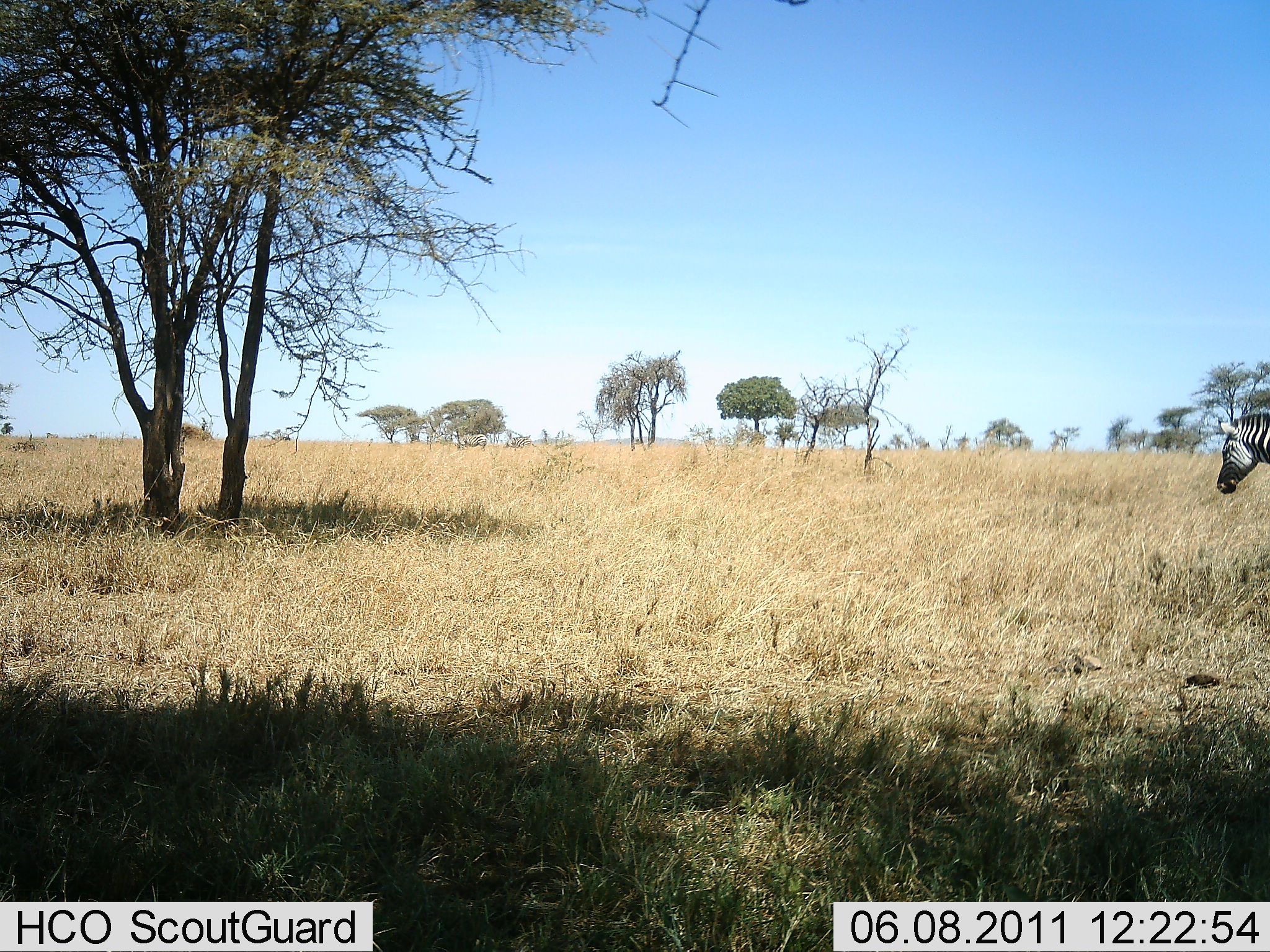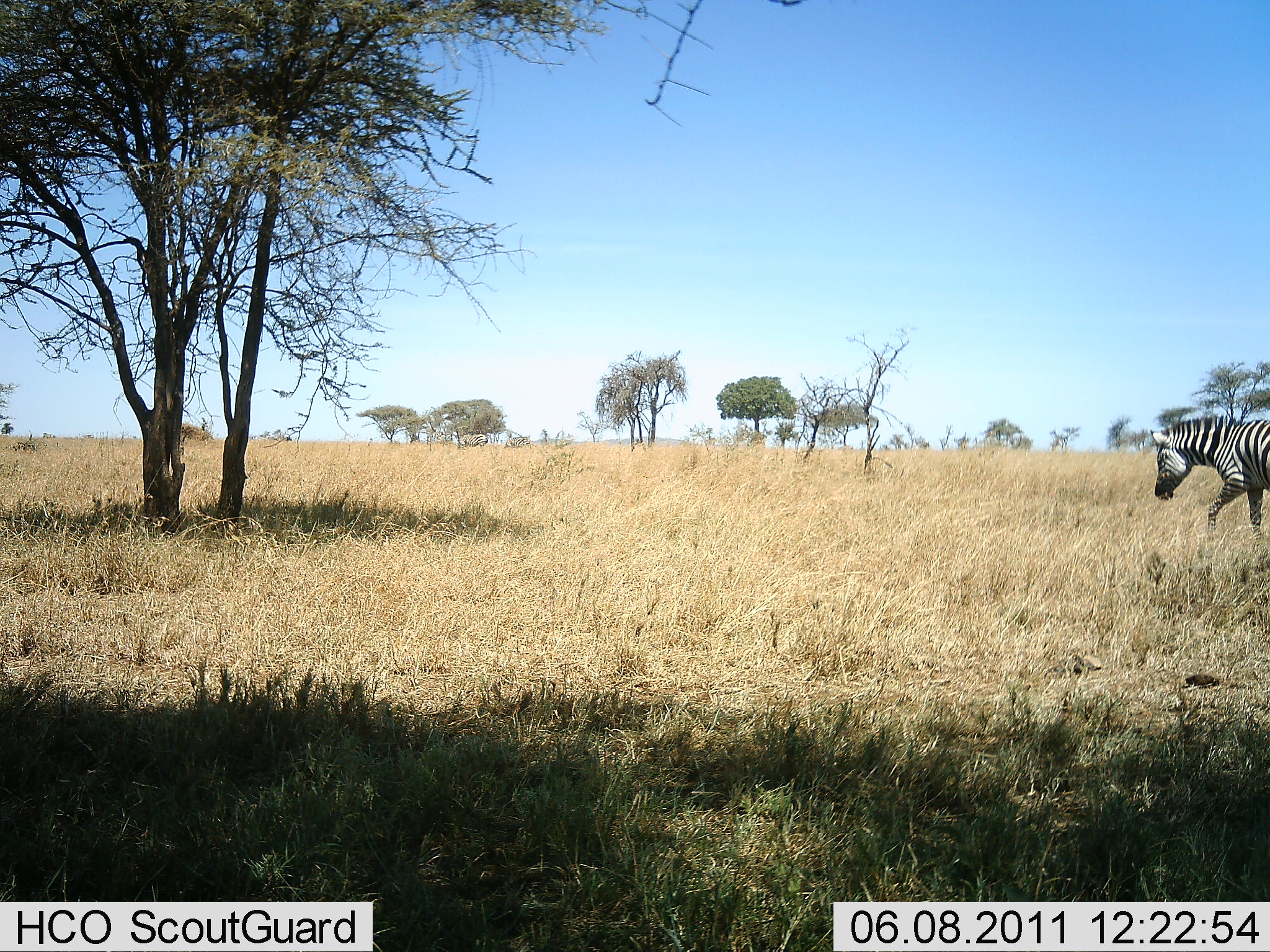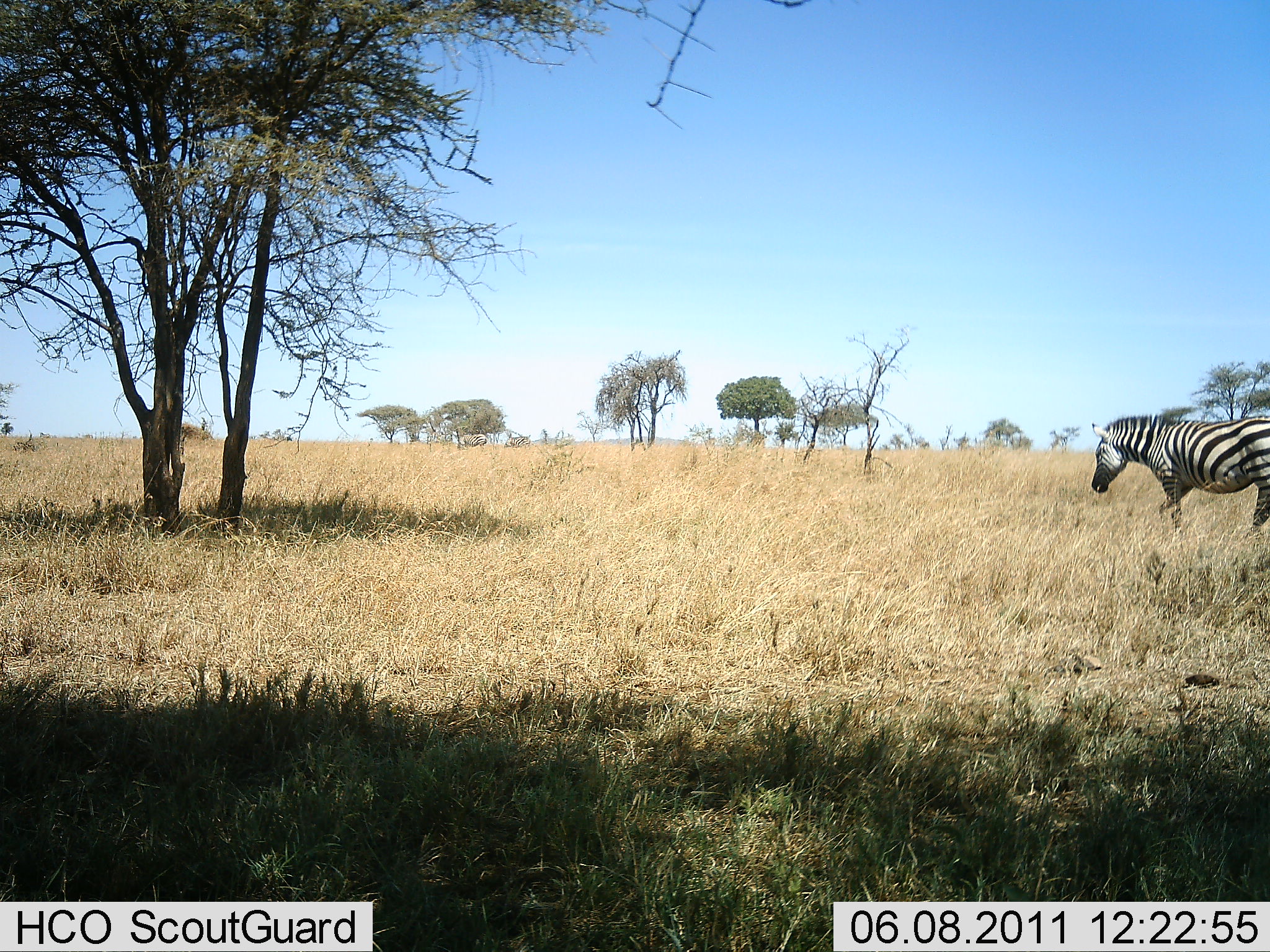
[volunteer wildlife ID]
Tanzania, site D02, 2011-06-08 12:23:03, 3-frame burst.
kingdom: Animalia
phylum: Chordata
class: Mammalia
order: Perissodactyla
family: Equidae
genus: Equus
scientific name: Equus quagga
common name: plains zebra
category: zebra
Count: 1.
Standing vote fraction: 0%.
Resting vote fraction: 0%.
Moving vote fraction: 100%.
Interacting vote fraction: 0%.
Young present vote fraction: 0%.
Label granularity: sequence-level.